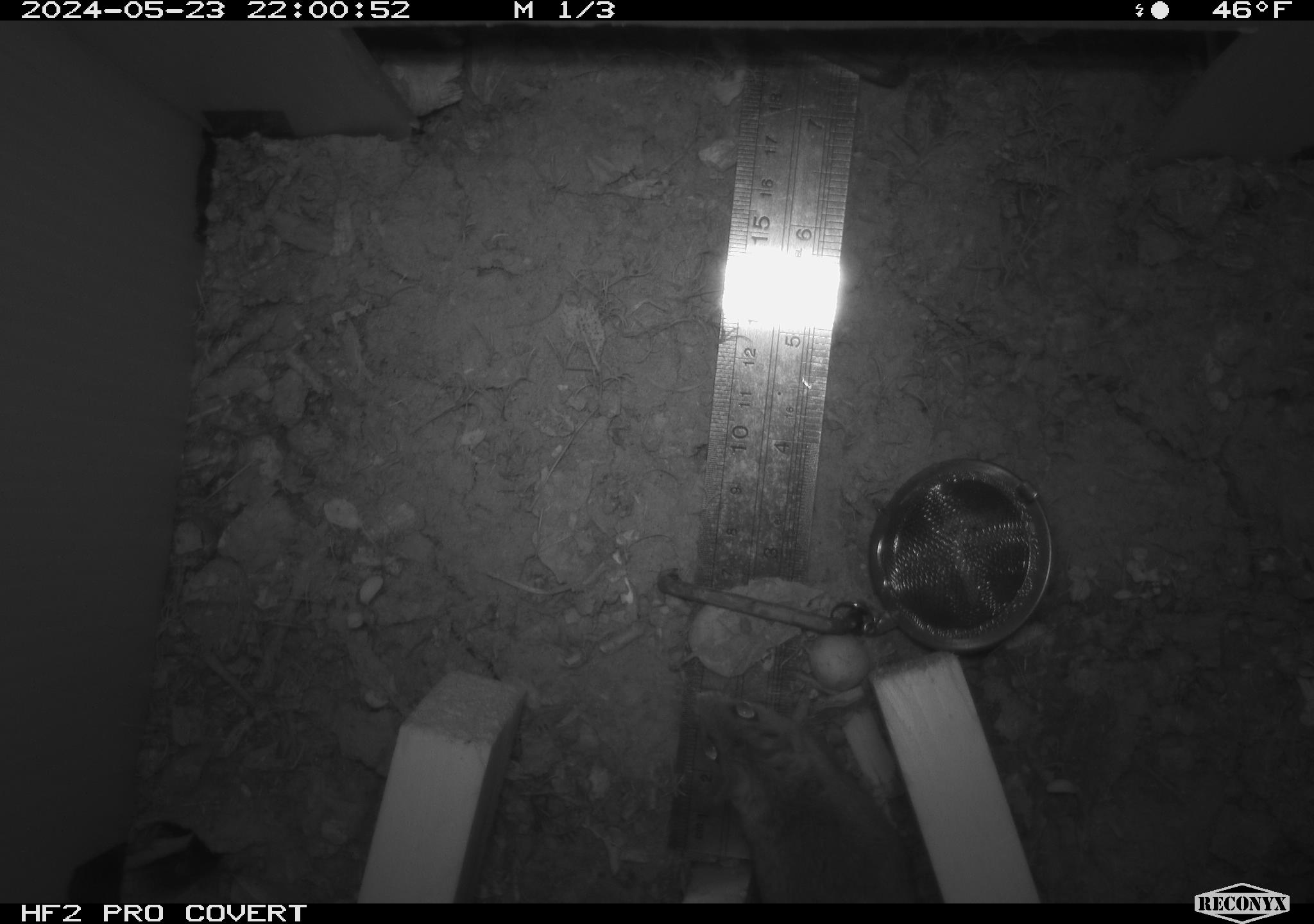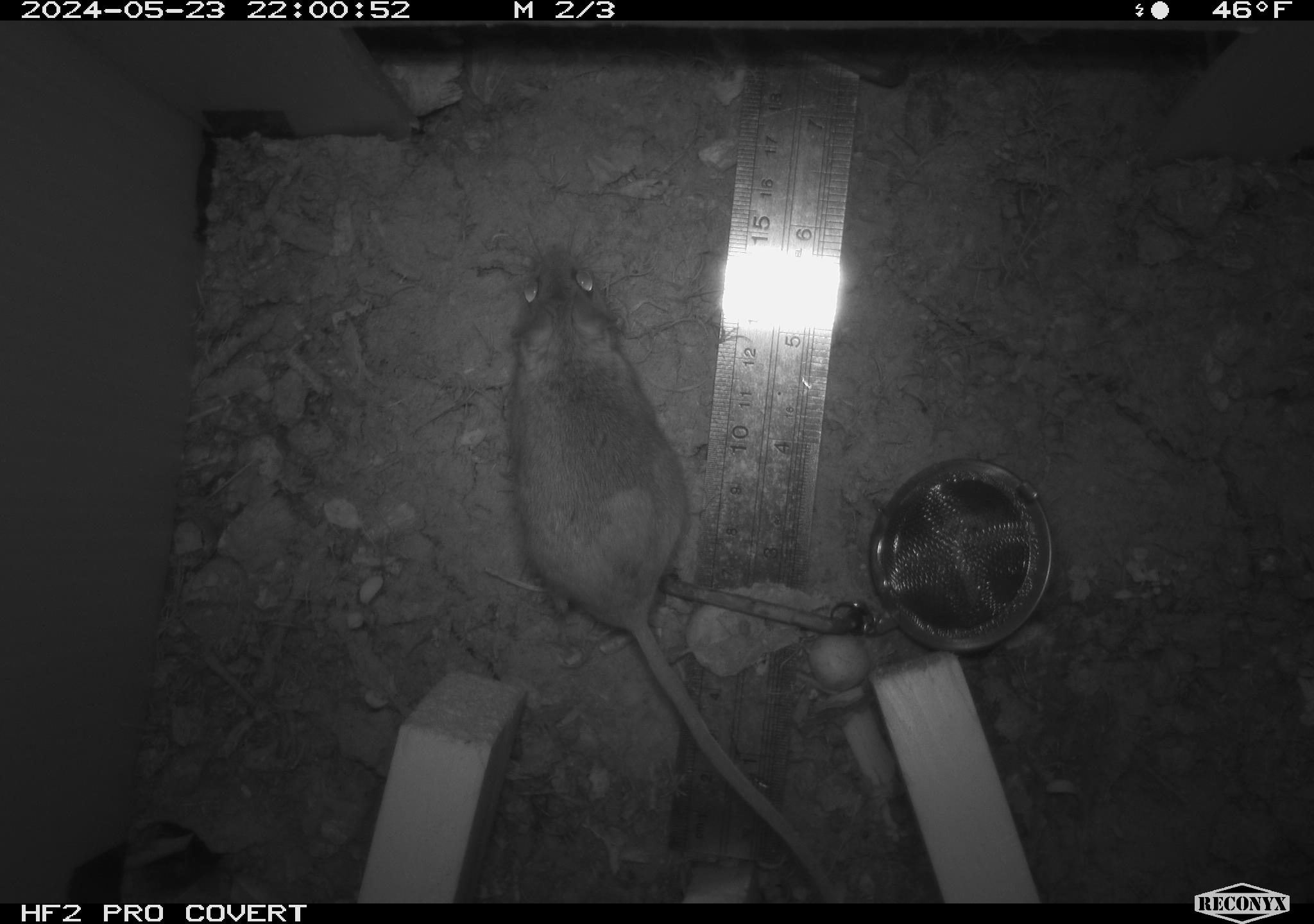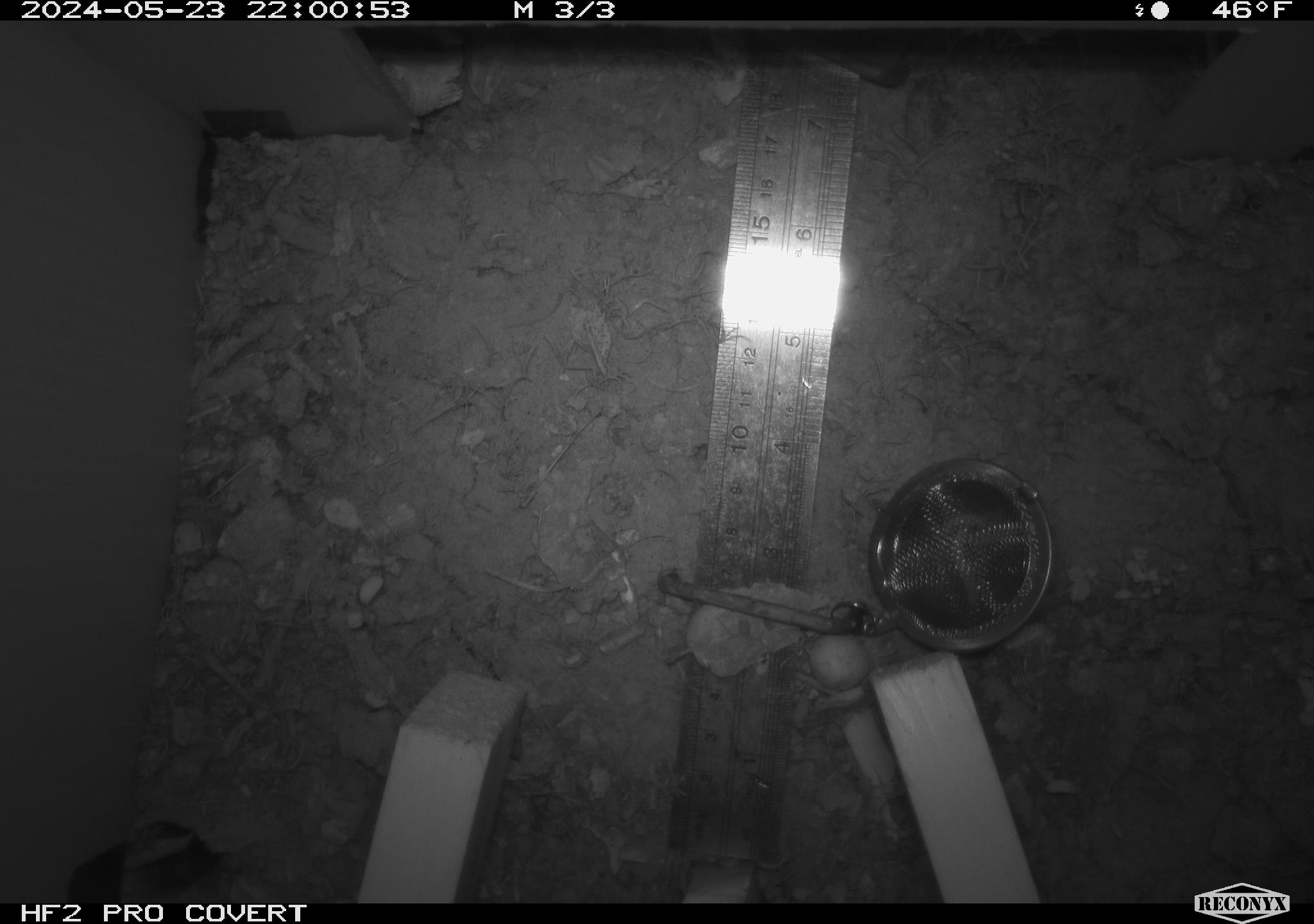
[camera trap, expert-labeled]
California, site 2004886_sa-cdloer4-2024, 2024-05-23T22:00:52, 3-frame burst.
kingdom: Animalia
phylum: Chordata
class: Mammalia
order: Rodentia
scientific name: Rodentia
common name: mouse species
Mouse species (Rodentia).